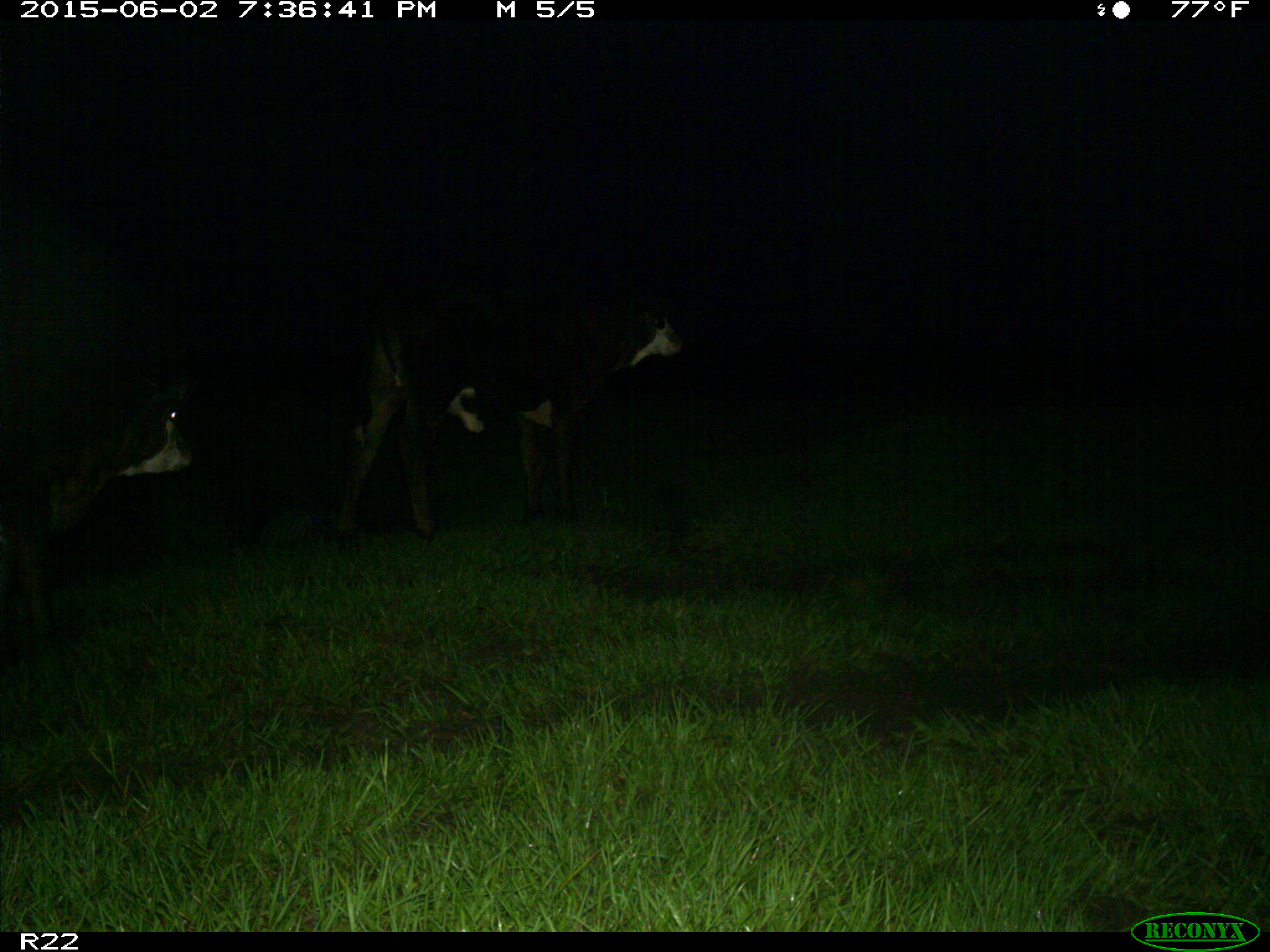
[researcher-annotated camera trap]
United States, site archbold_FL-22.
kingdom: Animalia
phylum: Chordata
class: Mammalia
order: Artiodactyla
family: Suidae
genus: Sus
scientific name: Sus scrofa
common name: wild boar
Sus scrofa (wild boar).